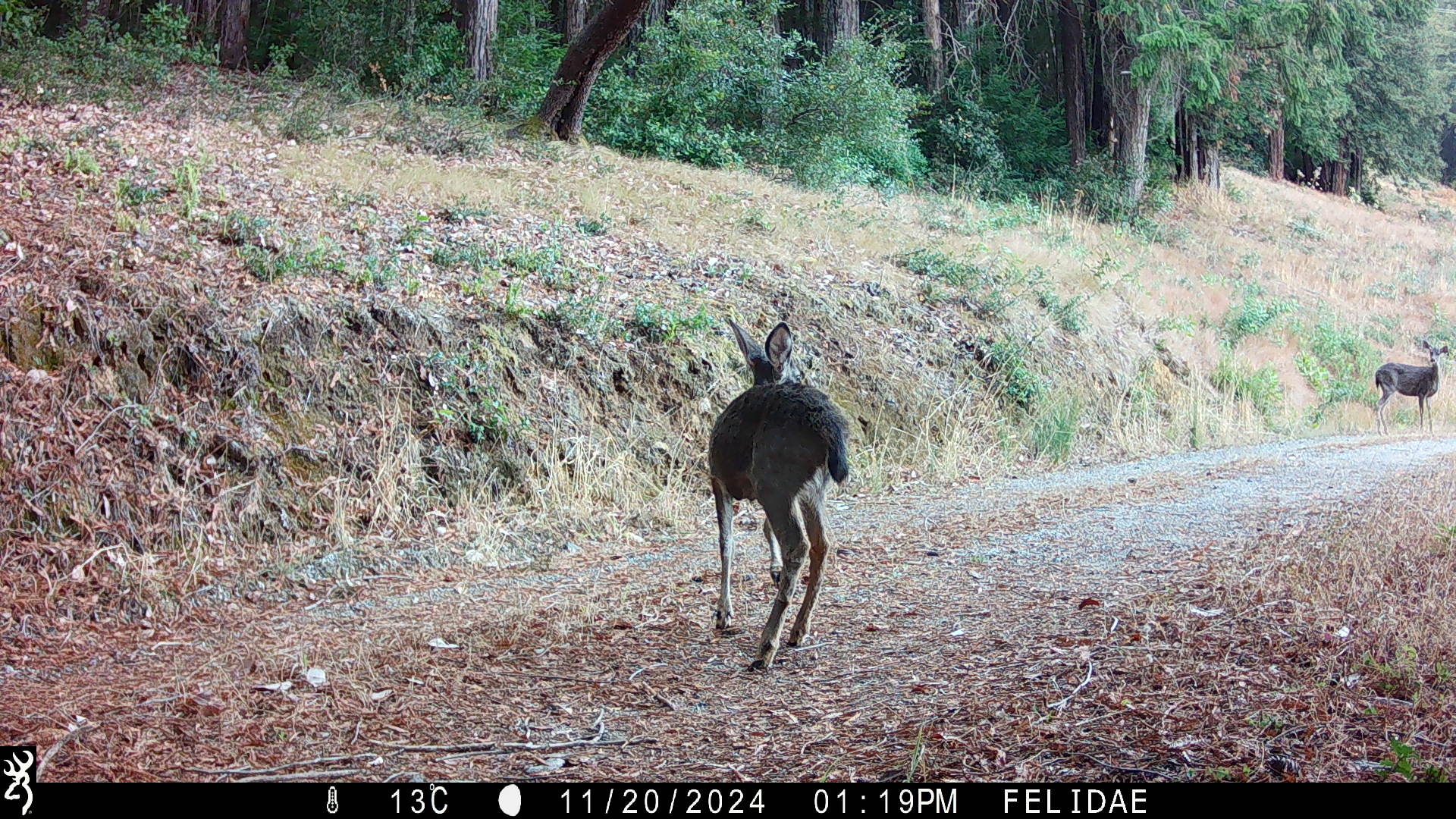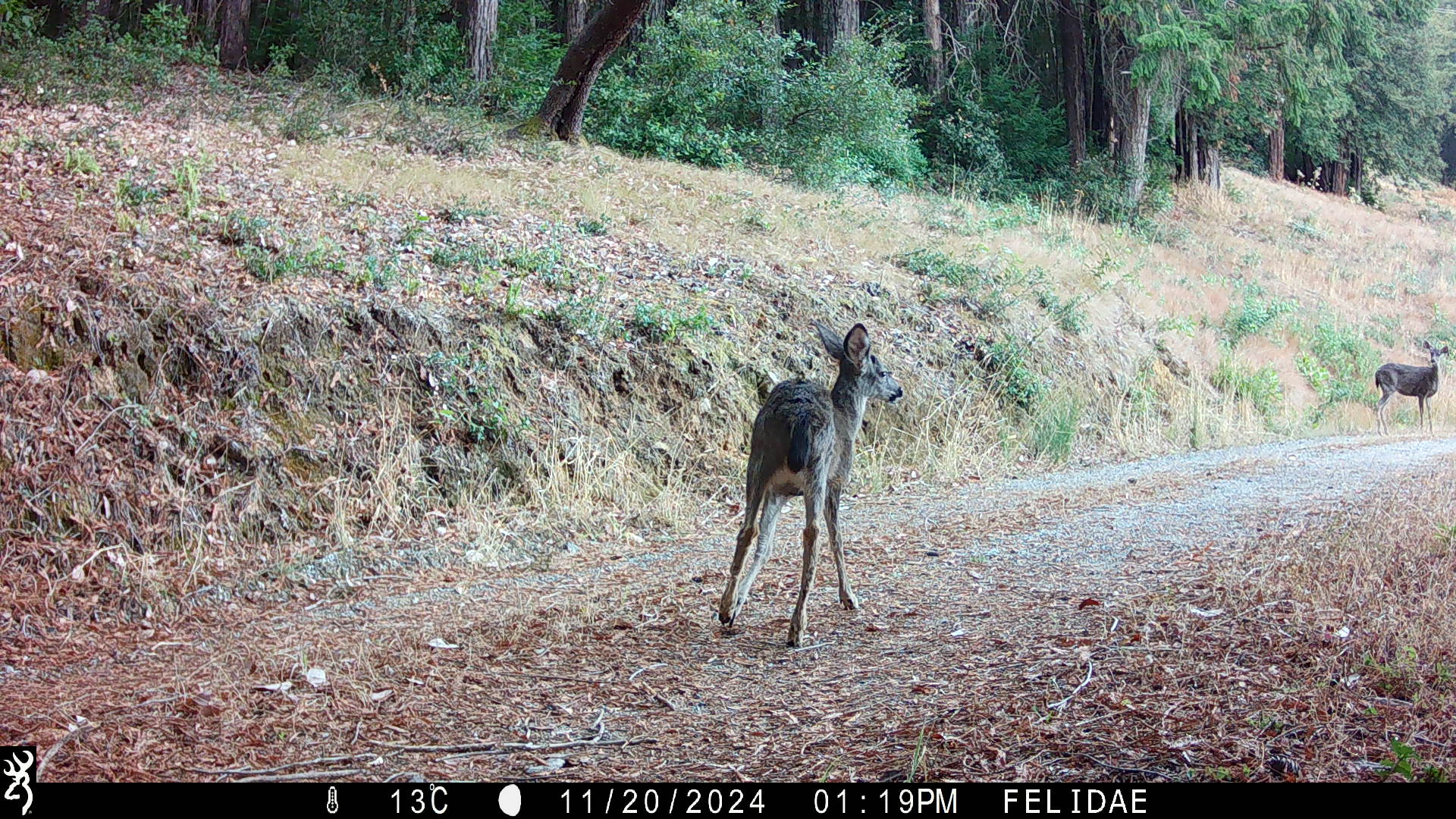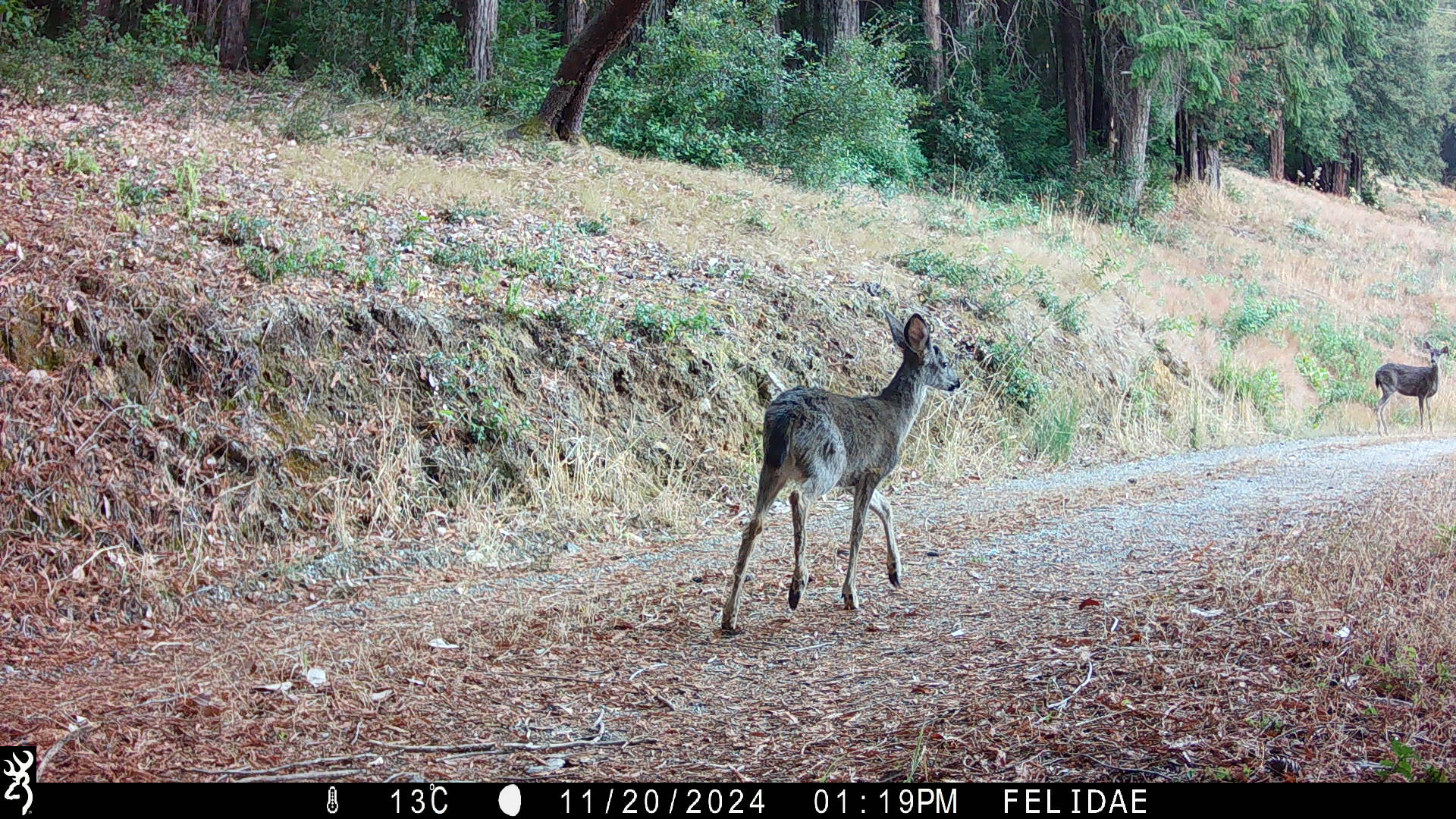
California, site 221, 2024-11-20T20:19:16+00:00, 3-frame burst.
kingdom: Animalia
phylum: Chordata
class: Mammalia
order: Artiodactyla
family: Cervidae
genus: Odocoileus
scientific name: Odocoileus hemionus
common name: mule deer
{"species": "mule deer (Odocoileus hemionus)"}